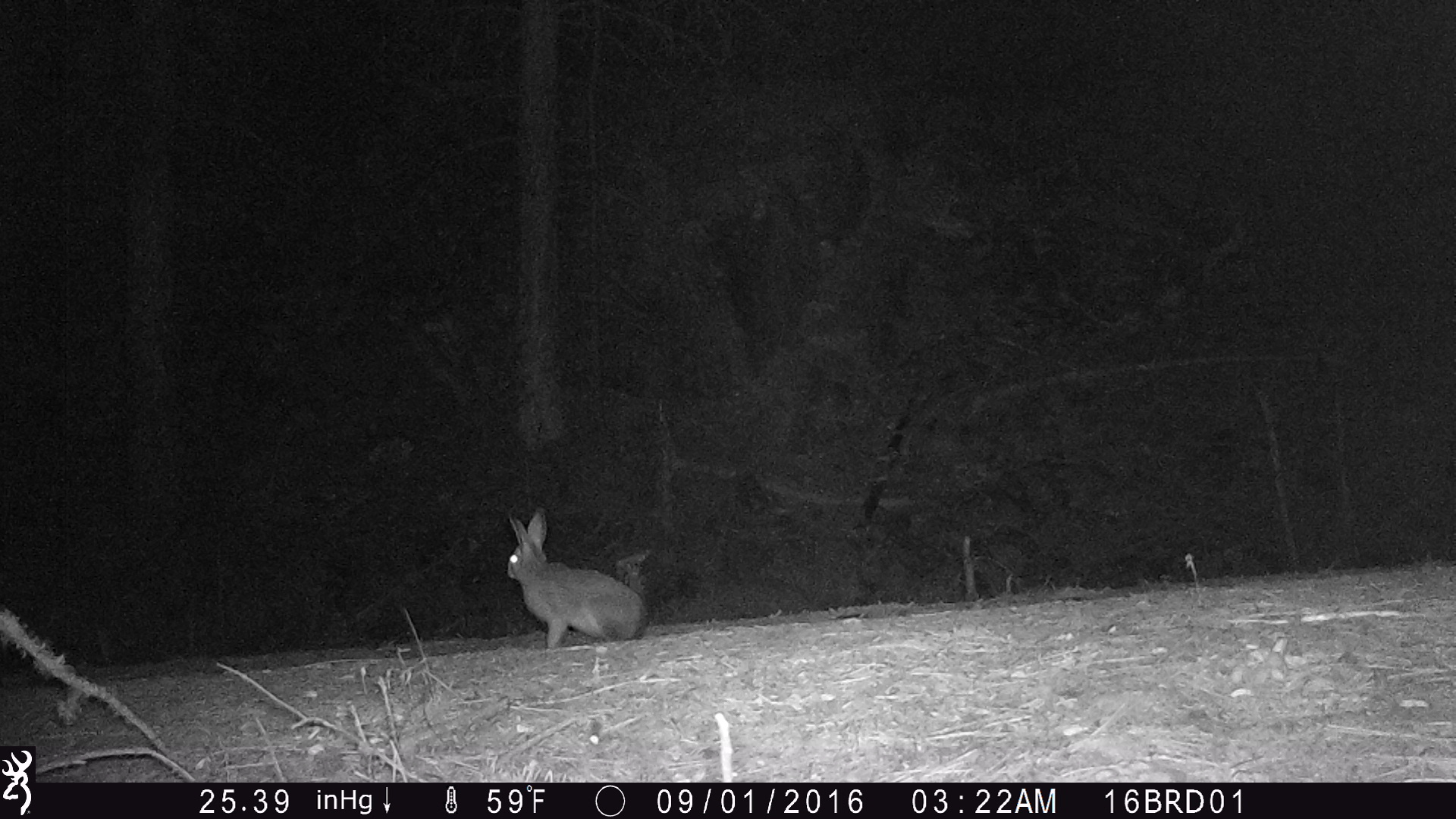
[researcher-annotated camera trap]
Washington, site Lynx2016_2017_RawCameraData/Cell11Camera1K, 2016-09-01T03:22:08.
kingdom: Animalia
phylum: Chordata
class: Mammalia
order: Lagomorpha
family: Leporidae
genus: Lepus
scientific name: Lepus americanus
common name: snowshoe hare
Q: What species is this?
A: Lepus americanus (snowshoe hare).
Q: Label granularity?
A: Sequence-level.